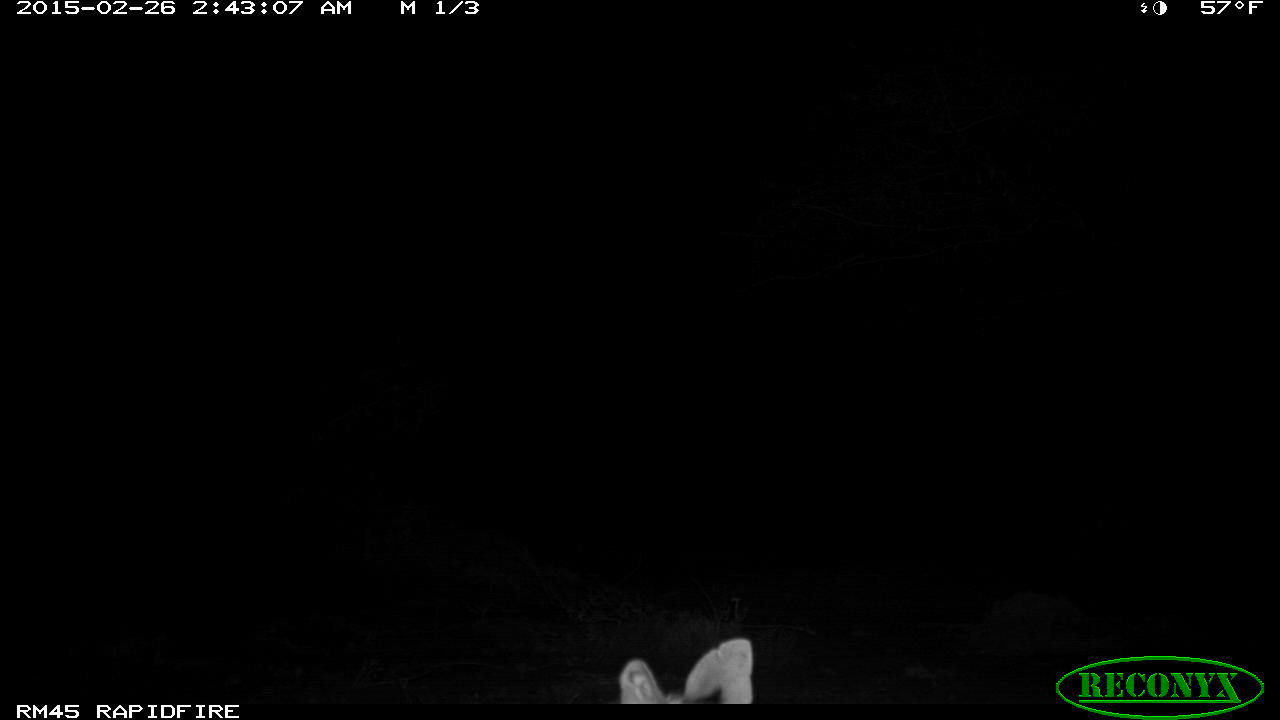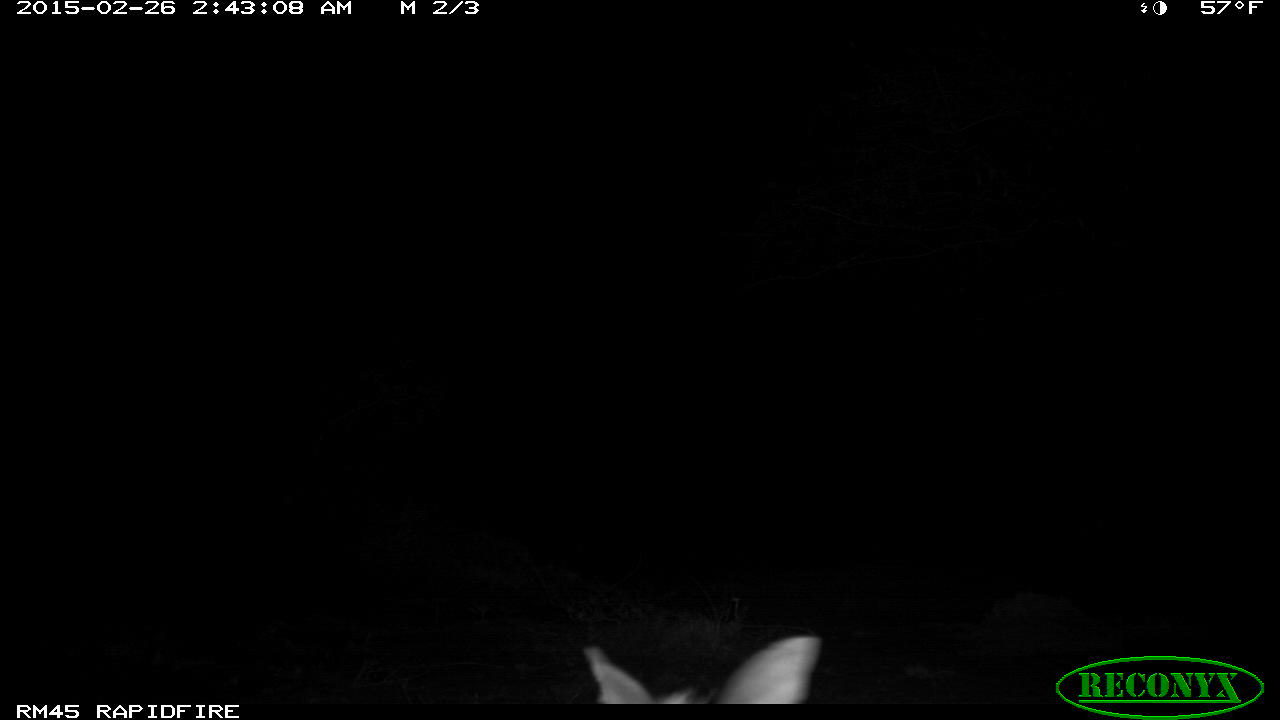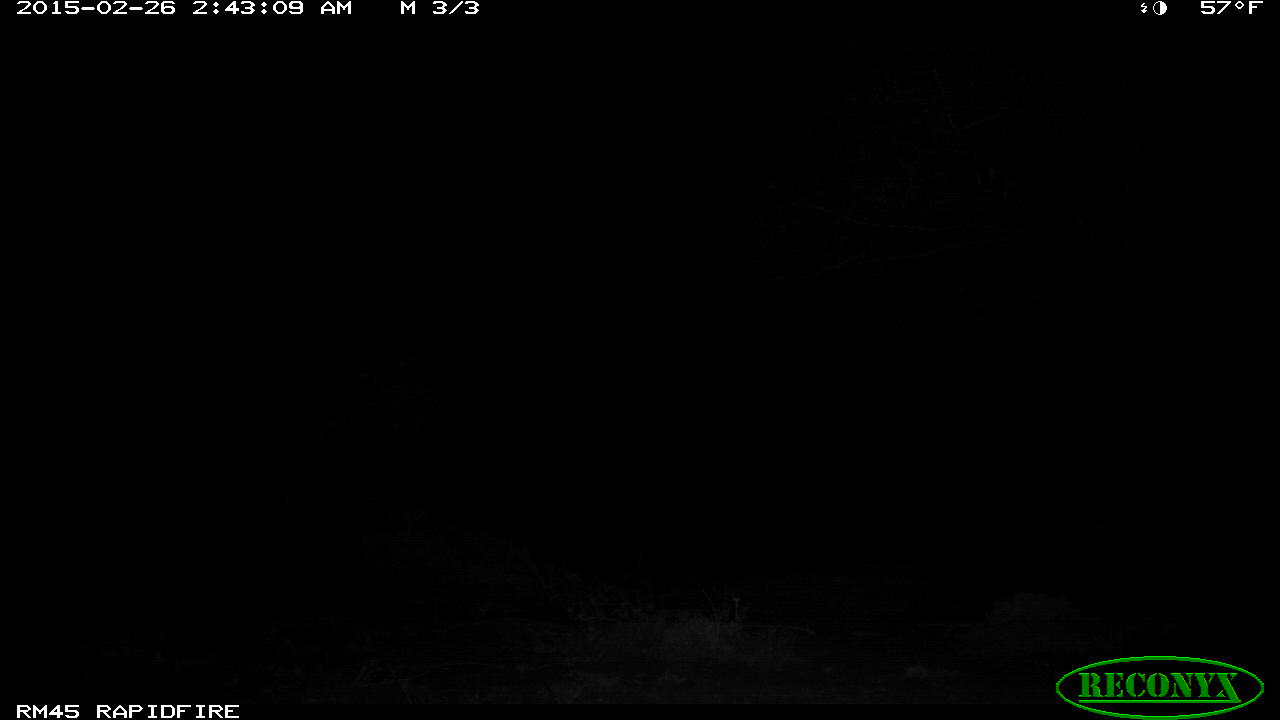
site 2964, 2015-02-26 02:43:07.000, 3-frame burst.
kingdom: Animalia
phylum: Chordata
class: Mammalia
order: Artiodactyla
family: Bovidae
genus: Madoqua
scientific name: Madoqua guentheri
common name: günther's dik-dik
Madoqua guentheri (günther's dik-dik), count 3.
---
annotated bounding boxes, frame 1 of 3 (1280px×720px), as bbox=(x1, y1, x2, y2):
madoqua guentheri: bbox=(612, 635, 759, 701)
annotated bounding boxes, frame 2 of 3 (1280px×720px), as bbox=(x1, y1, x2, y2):
madoqua guentheri: bbox=(579, 632, 819, 700)